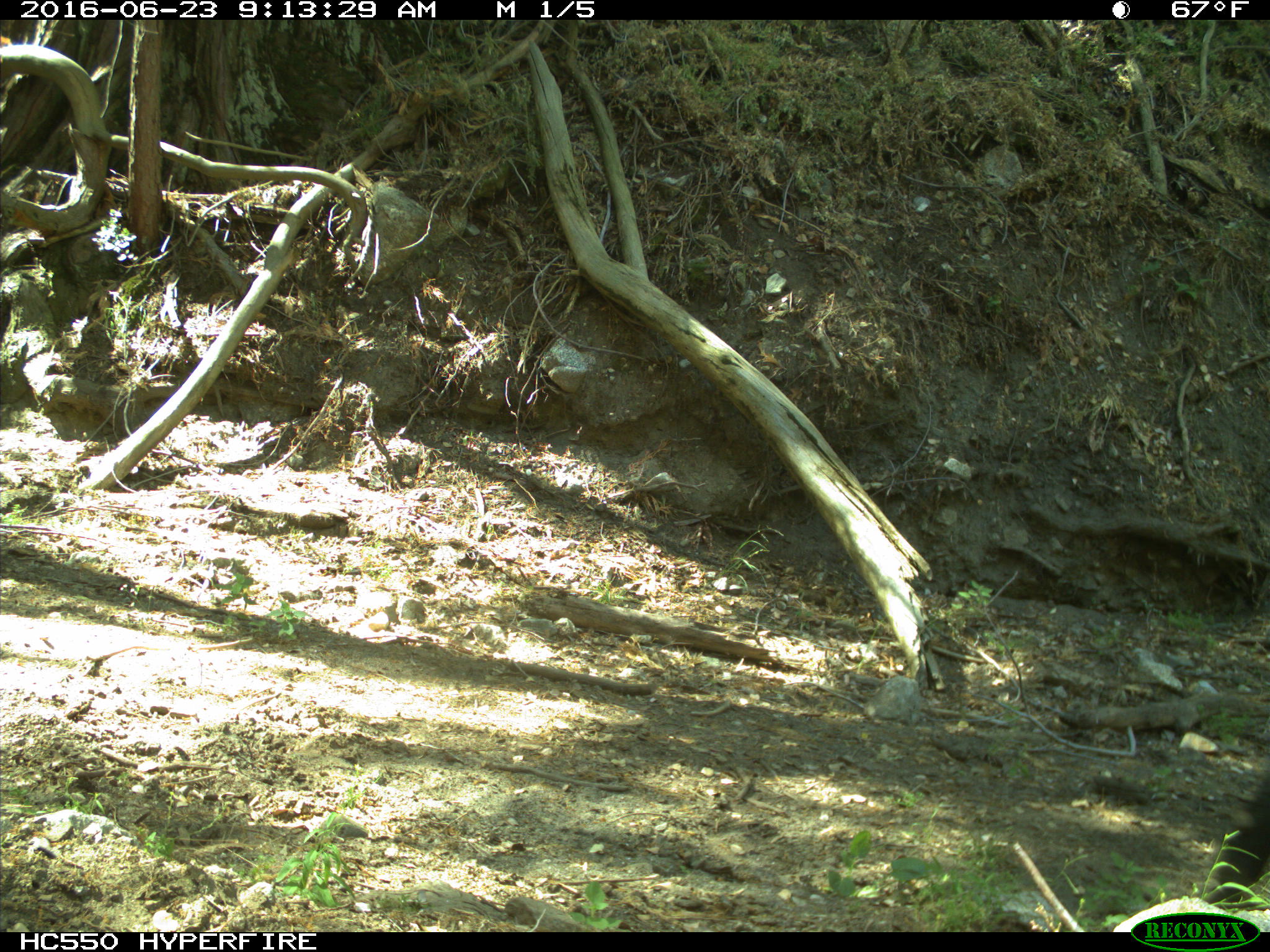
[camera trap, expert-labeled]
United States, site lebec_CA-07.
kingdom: Animalia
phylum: Chordata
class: Mammalia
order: Artiodactyla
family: Bovidae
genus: Bos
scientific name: Bos taurus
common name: domestic cow